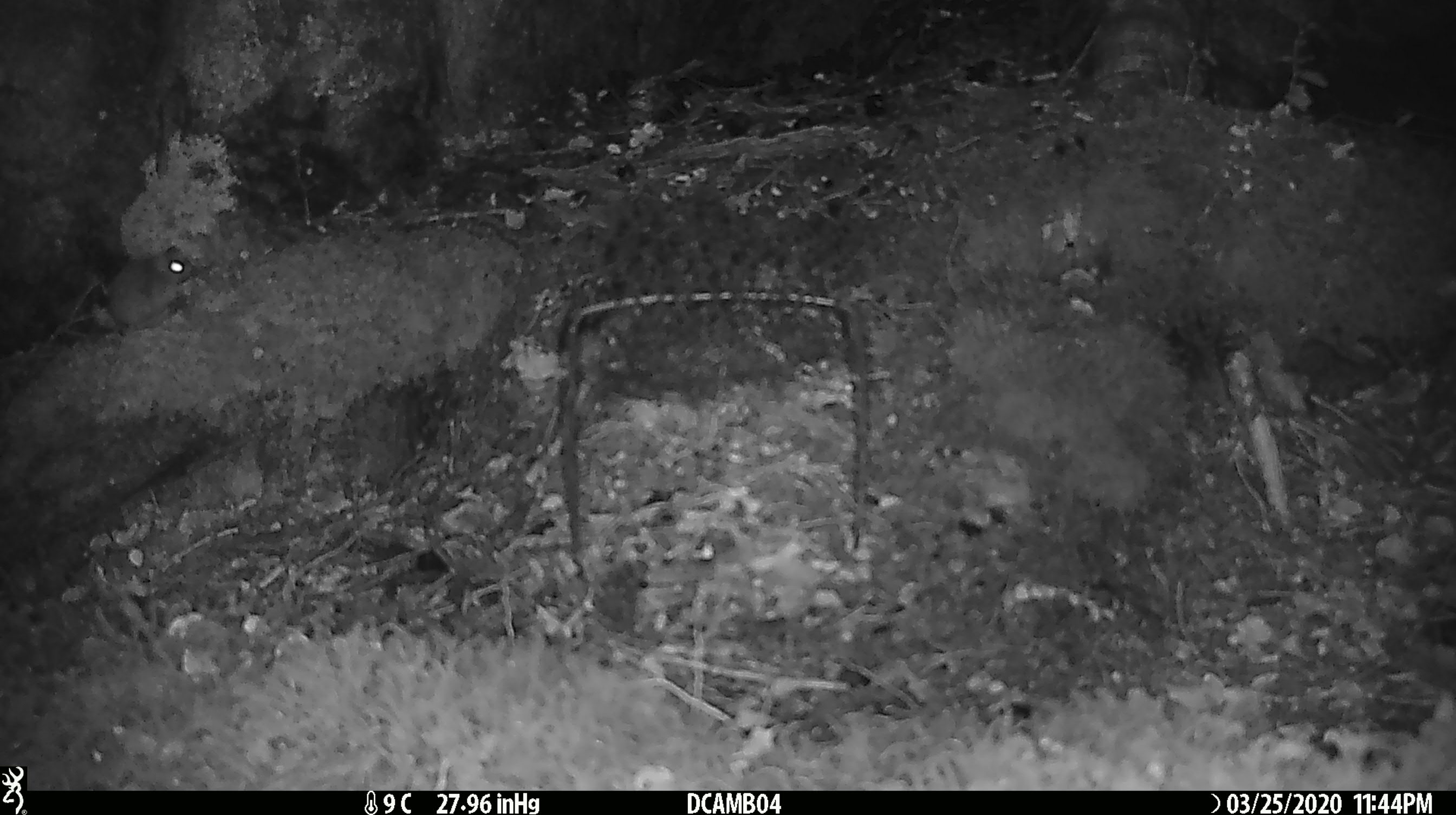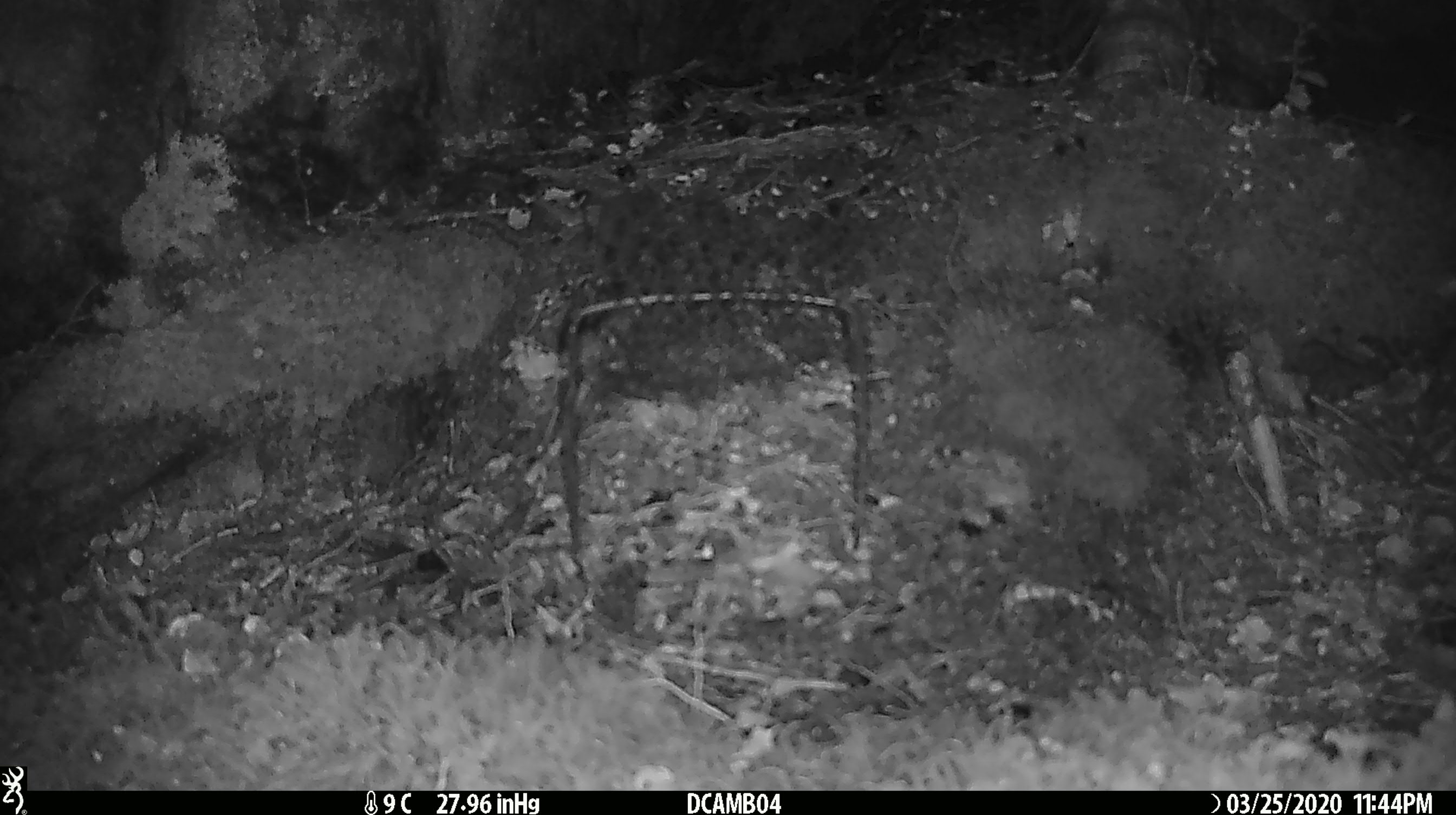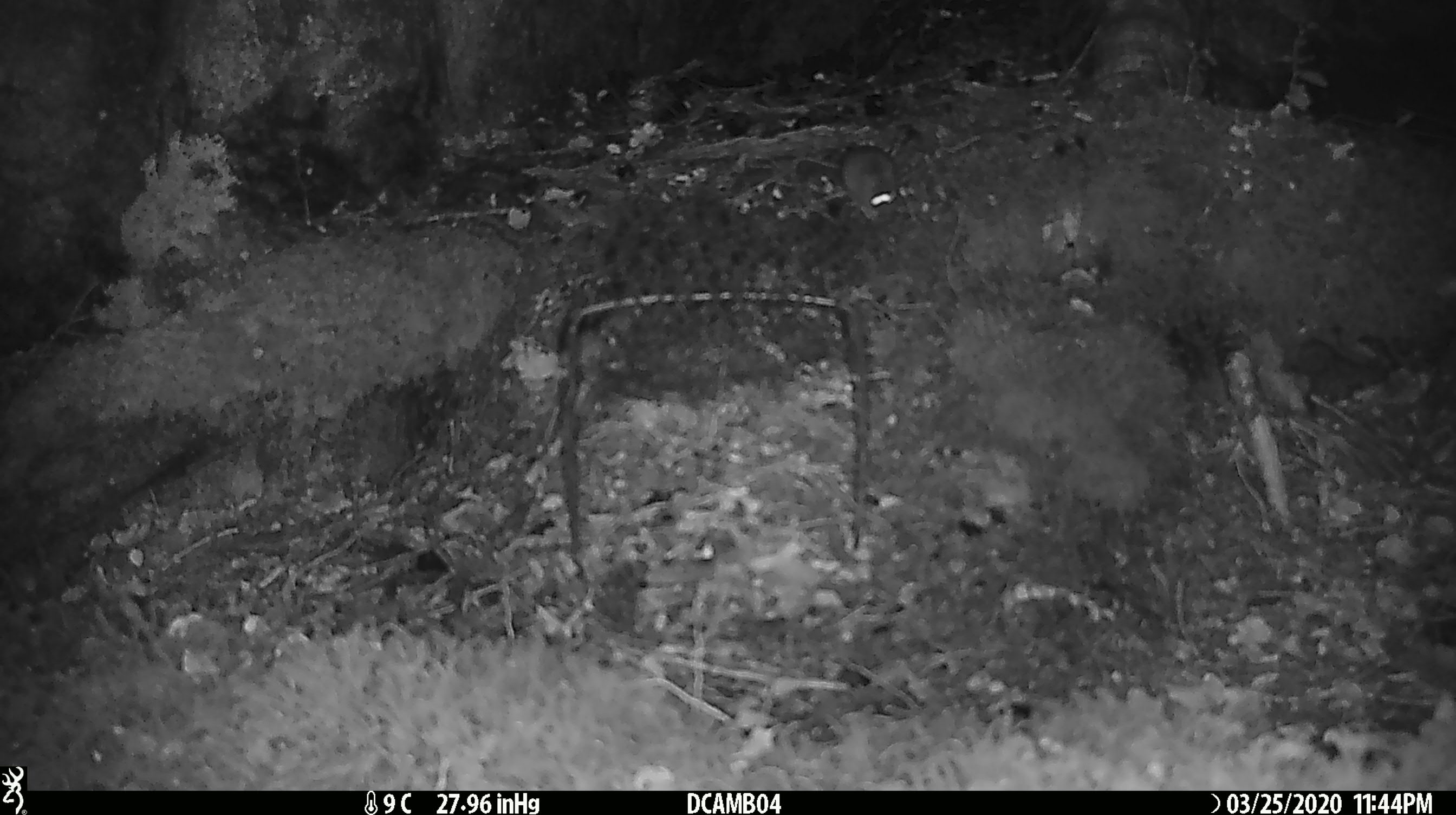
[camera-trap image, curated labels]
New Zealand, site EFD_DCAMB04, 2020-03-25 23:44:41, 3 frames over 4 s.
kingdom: Animalia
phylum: Chordata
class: Mammalia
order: Rodentia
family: Muridae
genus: Mus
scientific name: Mus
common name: mouse